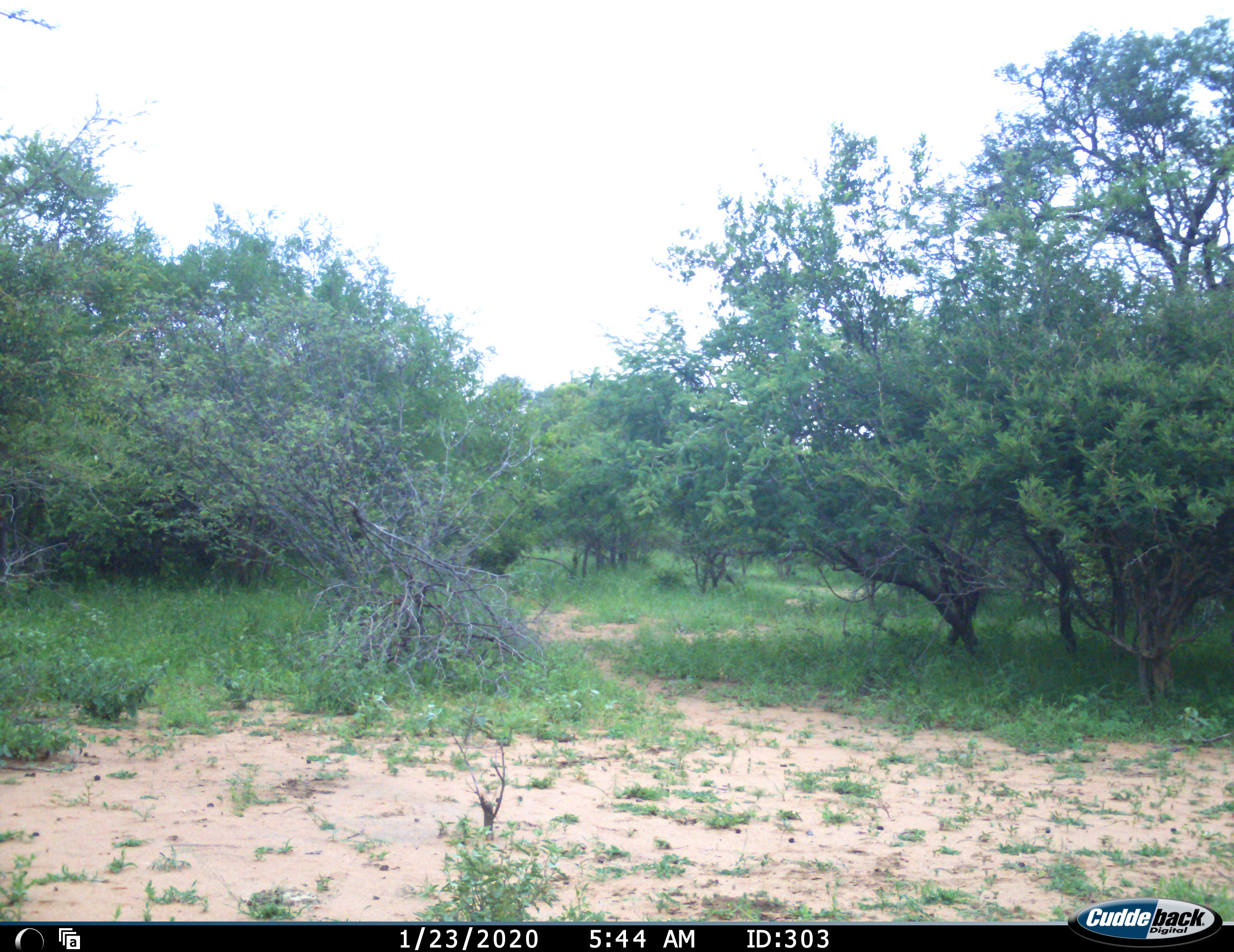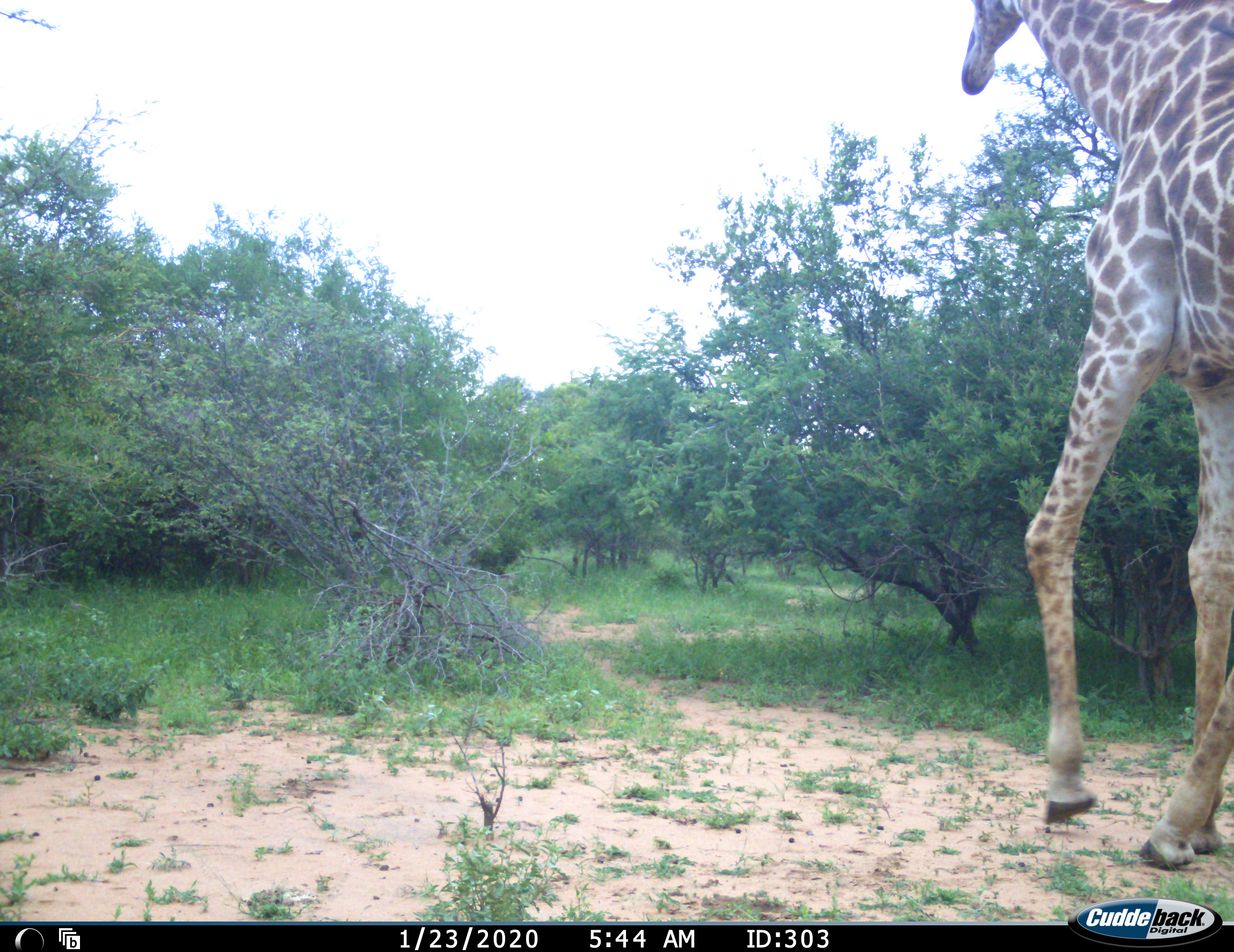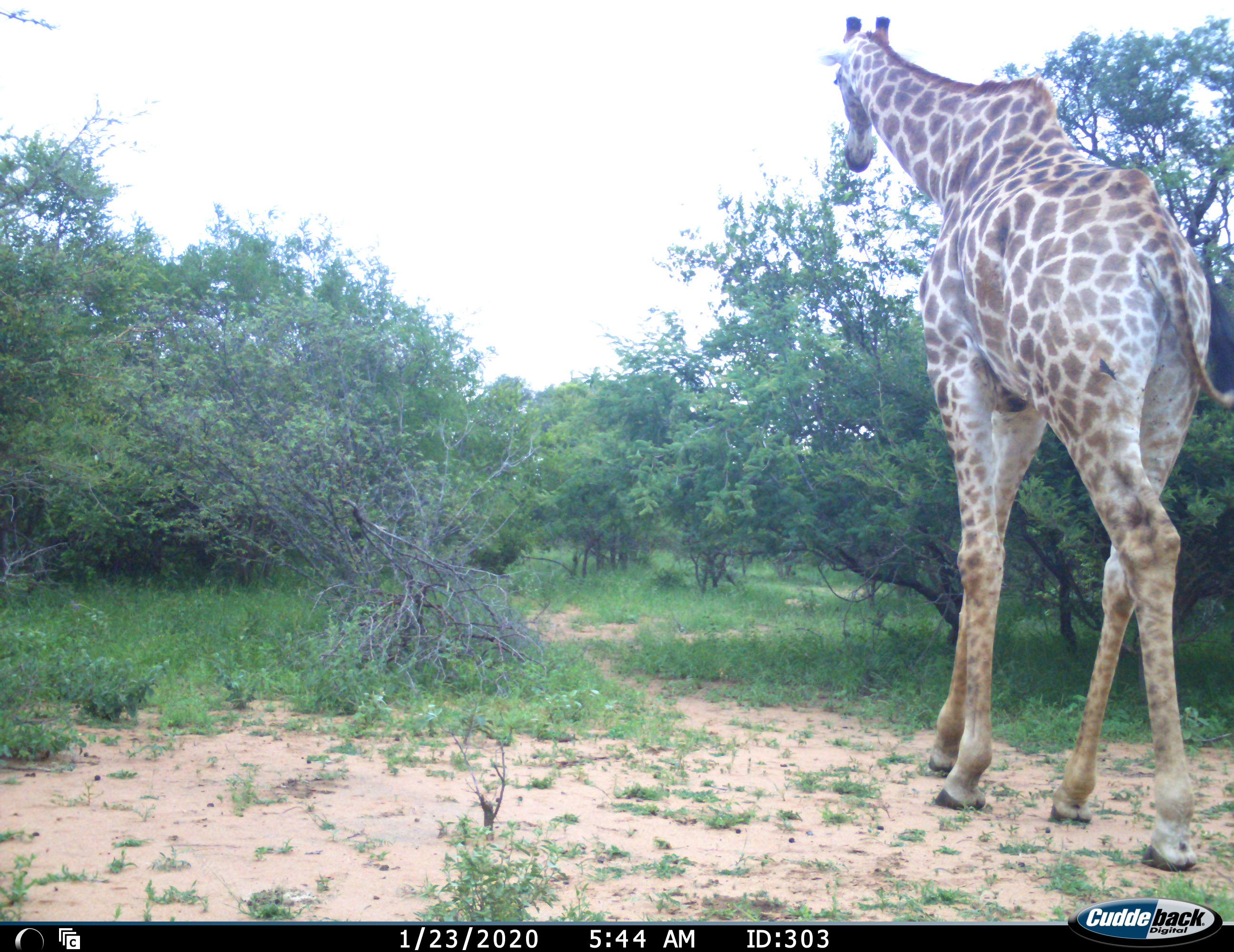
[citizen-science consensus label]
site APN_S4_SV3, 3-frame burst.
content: unidentified animal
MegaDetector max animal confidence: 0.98